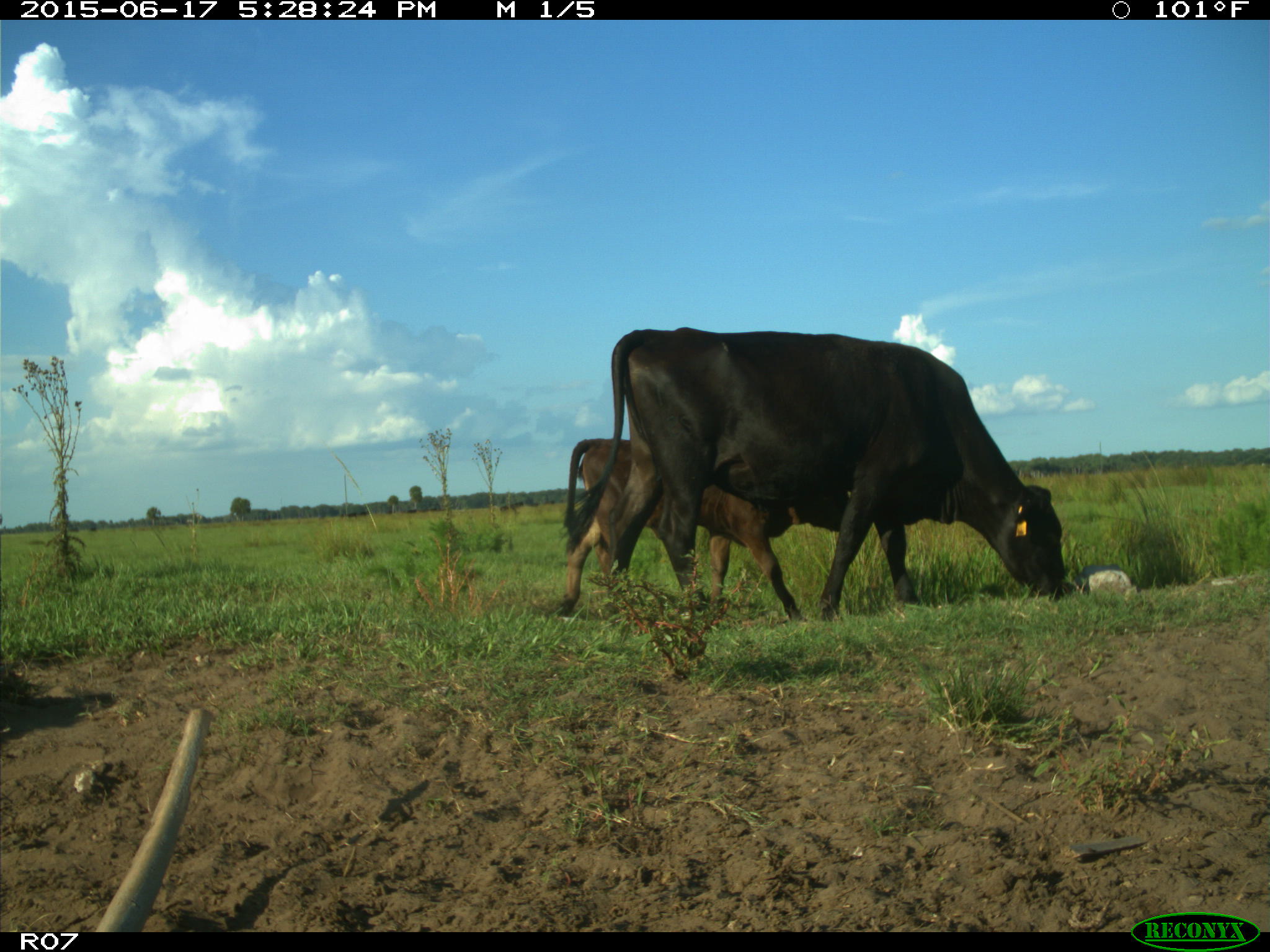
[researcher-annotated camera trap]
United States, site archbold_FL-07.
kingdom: Animalia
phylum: Chordata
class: Mammalia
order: Artiodactyla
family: Bovidae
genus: Bos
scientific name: Bos taurus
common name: domestic cow